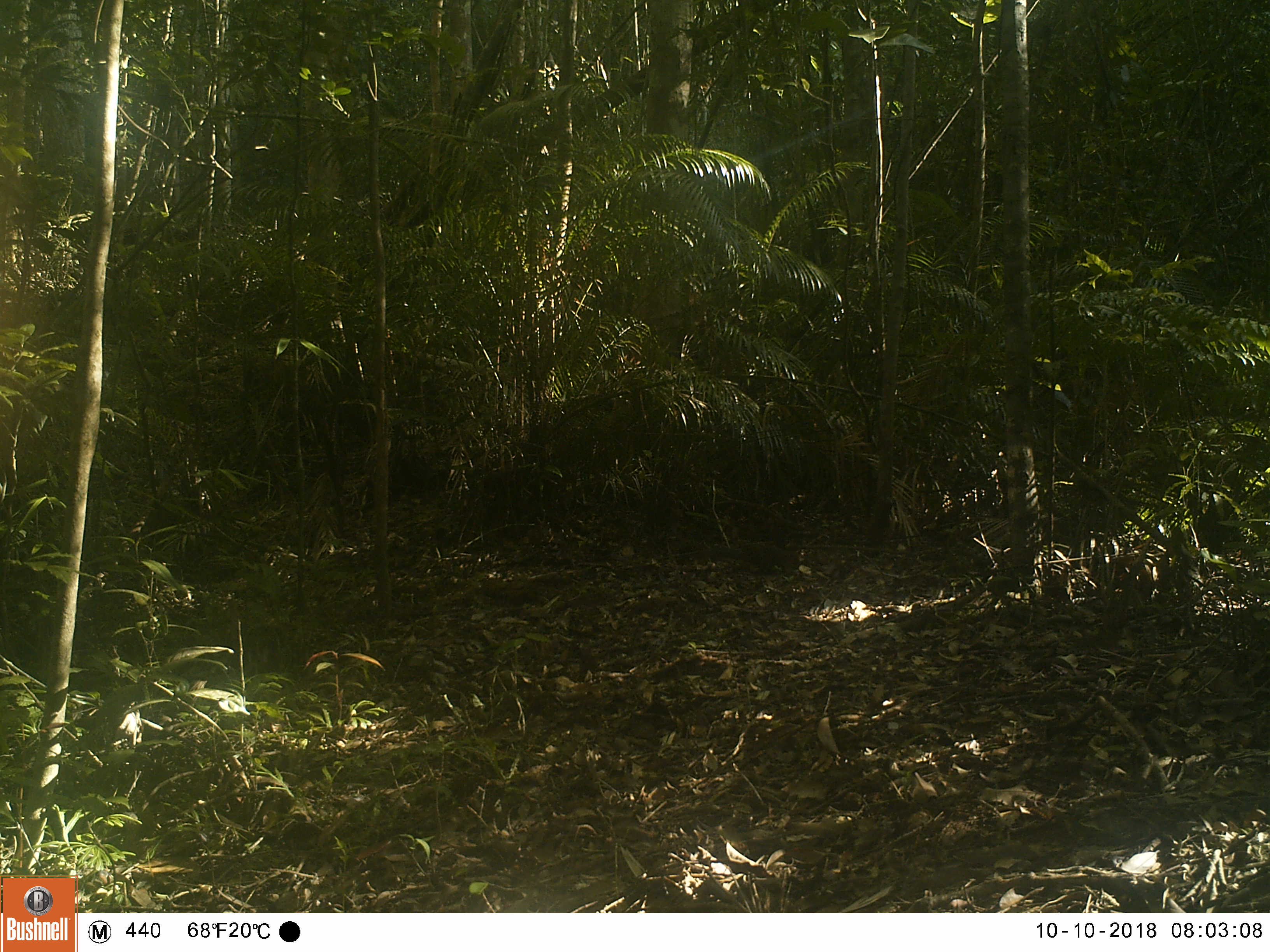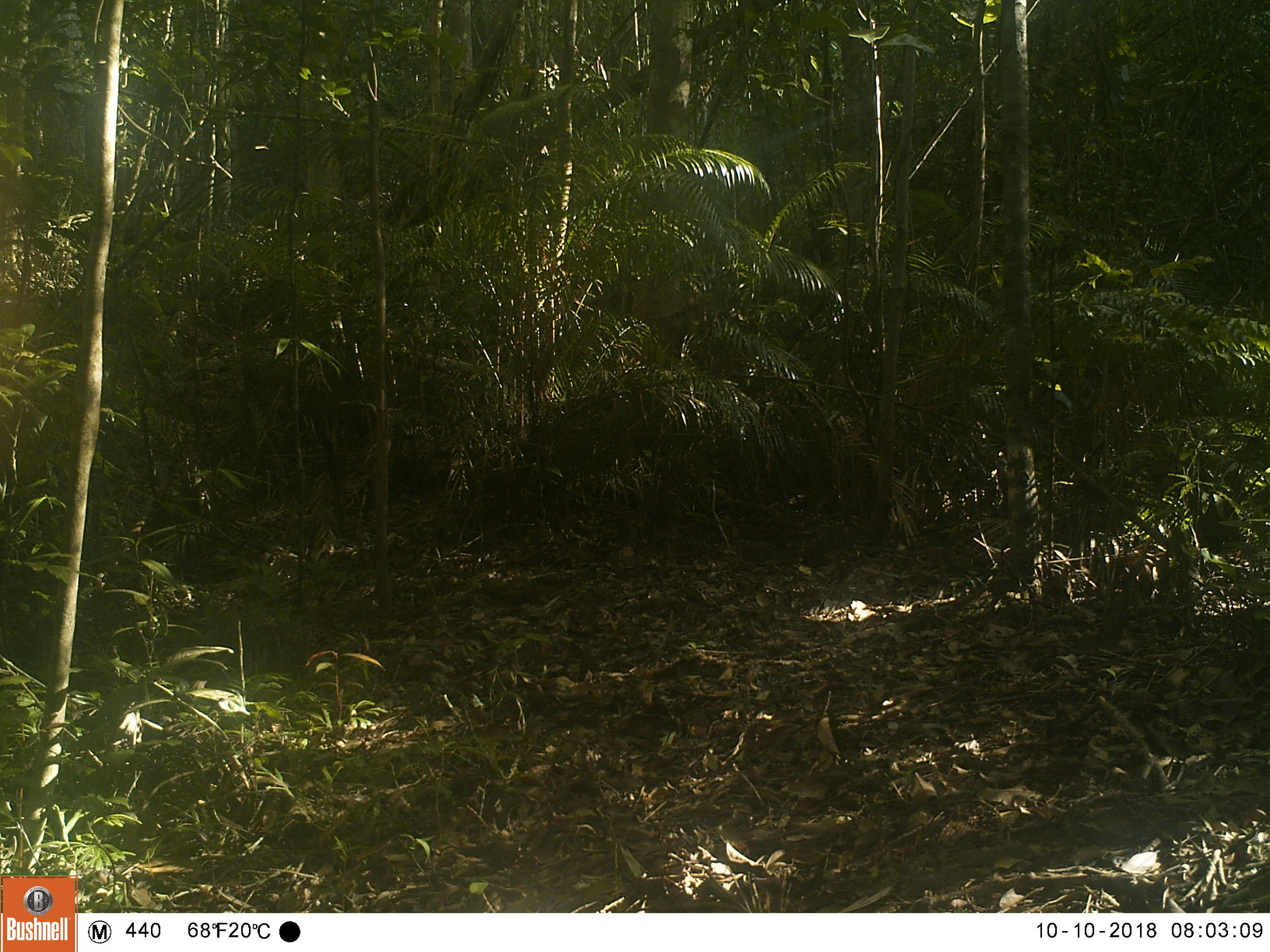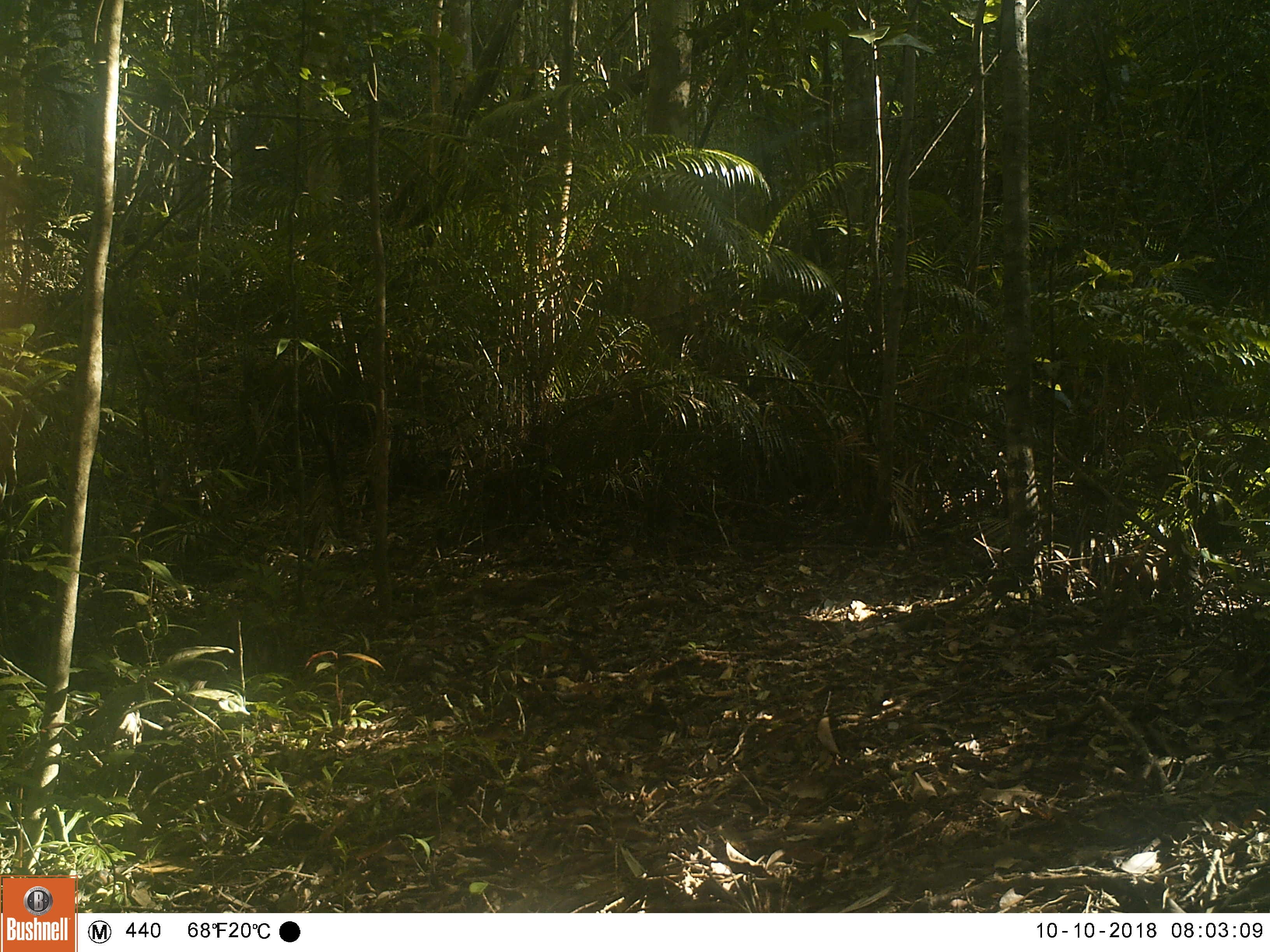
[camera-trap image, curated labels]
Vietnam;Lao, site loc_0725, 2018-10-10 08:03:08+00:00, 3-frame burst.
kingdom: Animalia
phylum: Chordata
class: Mammalia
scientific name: Mammalia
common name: mammal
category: unidentified small mammal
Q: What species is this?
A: Unidentified small mammal (mammal) (Mammalia).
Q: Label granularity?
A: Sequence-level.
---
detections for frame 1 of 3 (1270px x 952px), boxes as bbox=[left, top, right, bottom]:
unidentified small mammal: bbox=[695, 540, 803, 577]